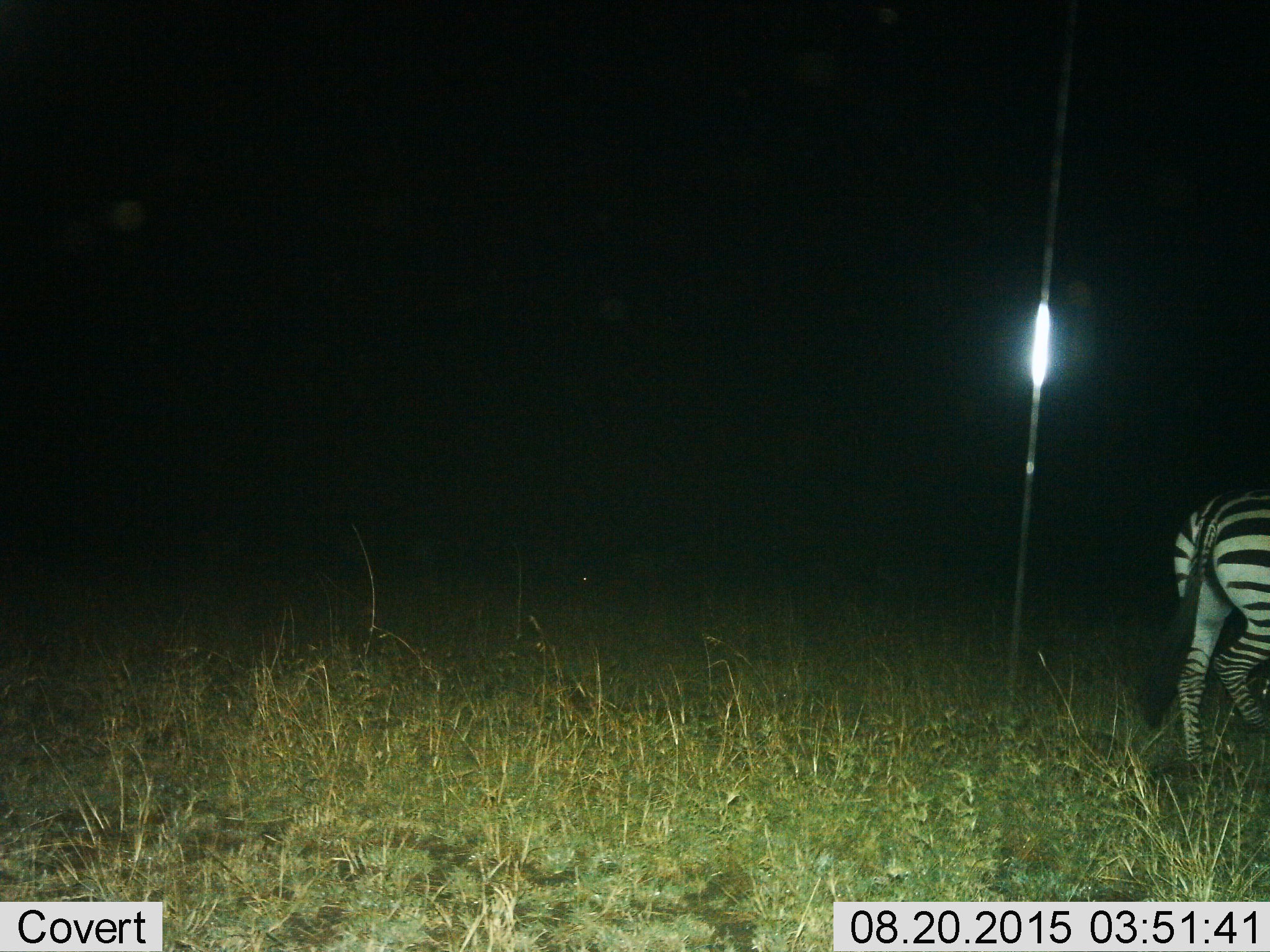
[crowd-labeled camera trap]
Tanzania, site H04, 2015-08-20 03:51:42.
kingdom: Animalia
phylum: Chordata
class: Mammalia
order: Perissodactyla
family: Equidae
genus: Equus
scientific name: Equus quagga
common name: plains zebra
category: zebra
Zebra (plains zebra) (Equus quagga), count 1. Behavior (volunteer vote fractions): standing 20%, resting 0%, moving 90%, interacting 0%. Young present (vote fraction): 0%. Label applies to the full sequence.